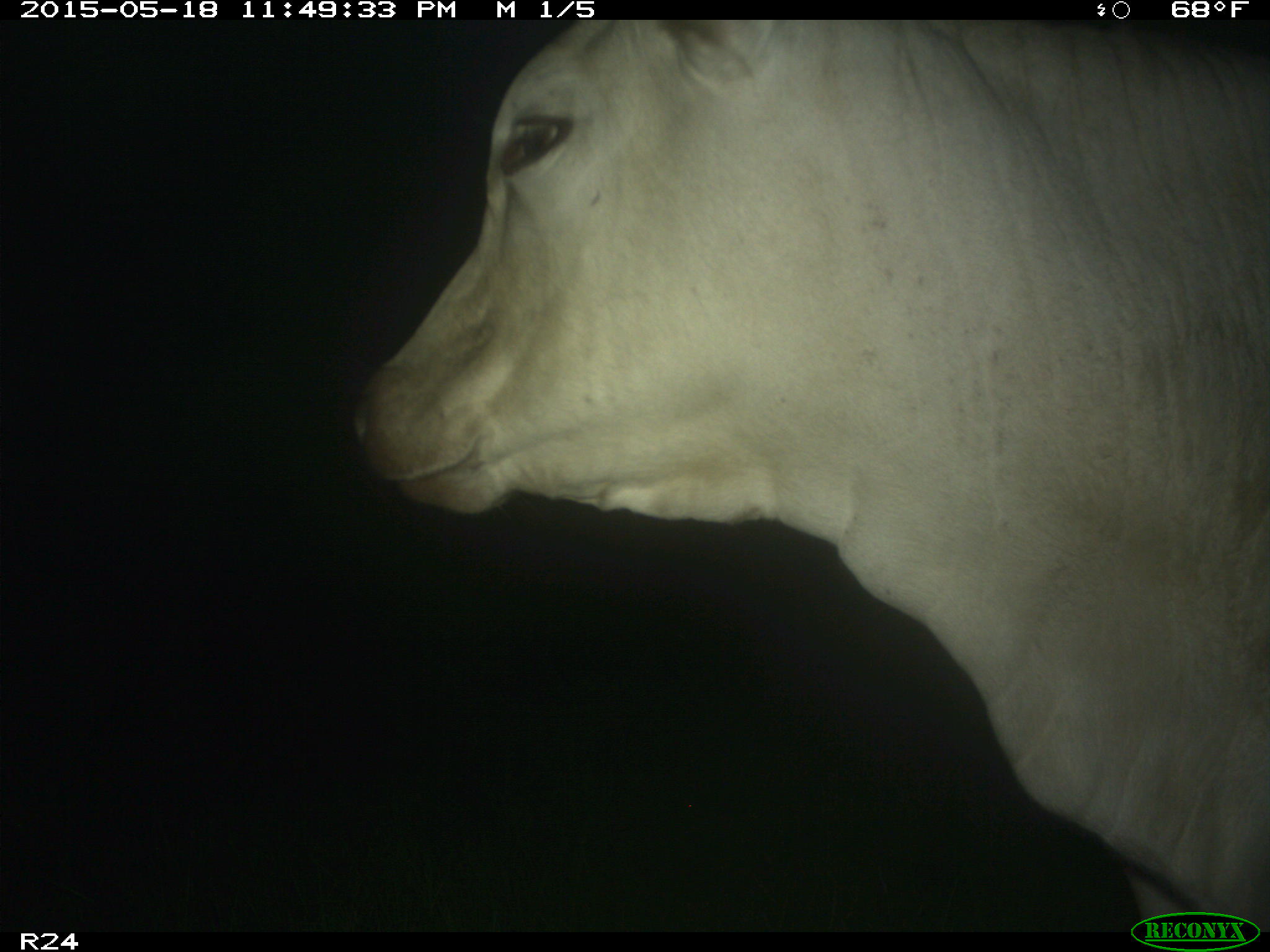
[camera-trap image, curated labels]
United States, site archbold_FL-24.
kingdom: Animalia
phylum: Chordata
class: Mammalia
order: Artiodactyla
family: Bovidae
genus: Bos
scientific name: Bos taurus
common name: domestic cow